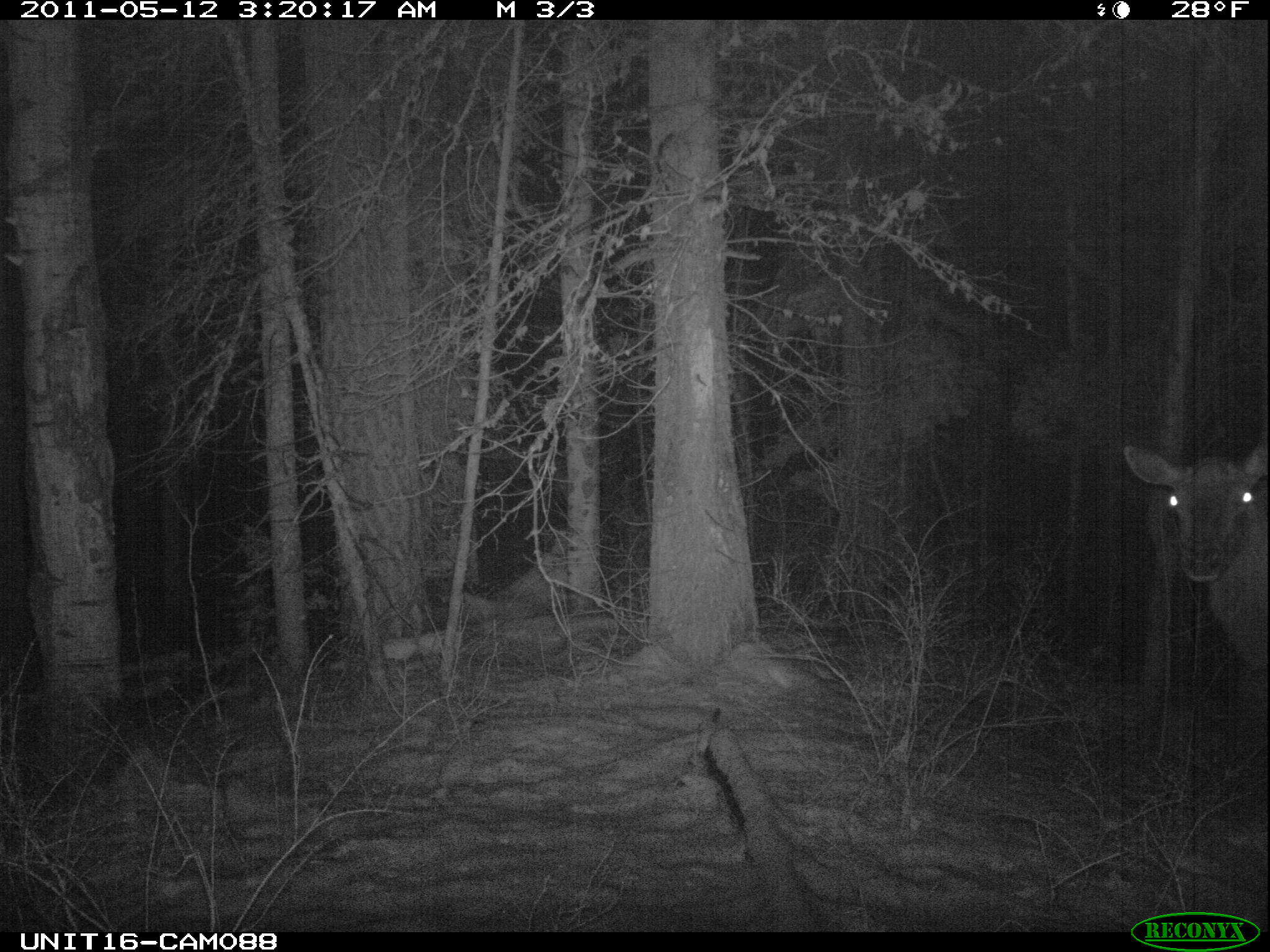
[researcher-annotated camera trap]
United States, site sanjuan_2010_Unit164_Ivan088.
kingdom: Animalia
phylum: Chordata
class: Mammalia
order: Artiodactyla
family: Cervidae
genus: Cervus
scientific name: Cervus elaphus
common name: red deer